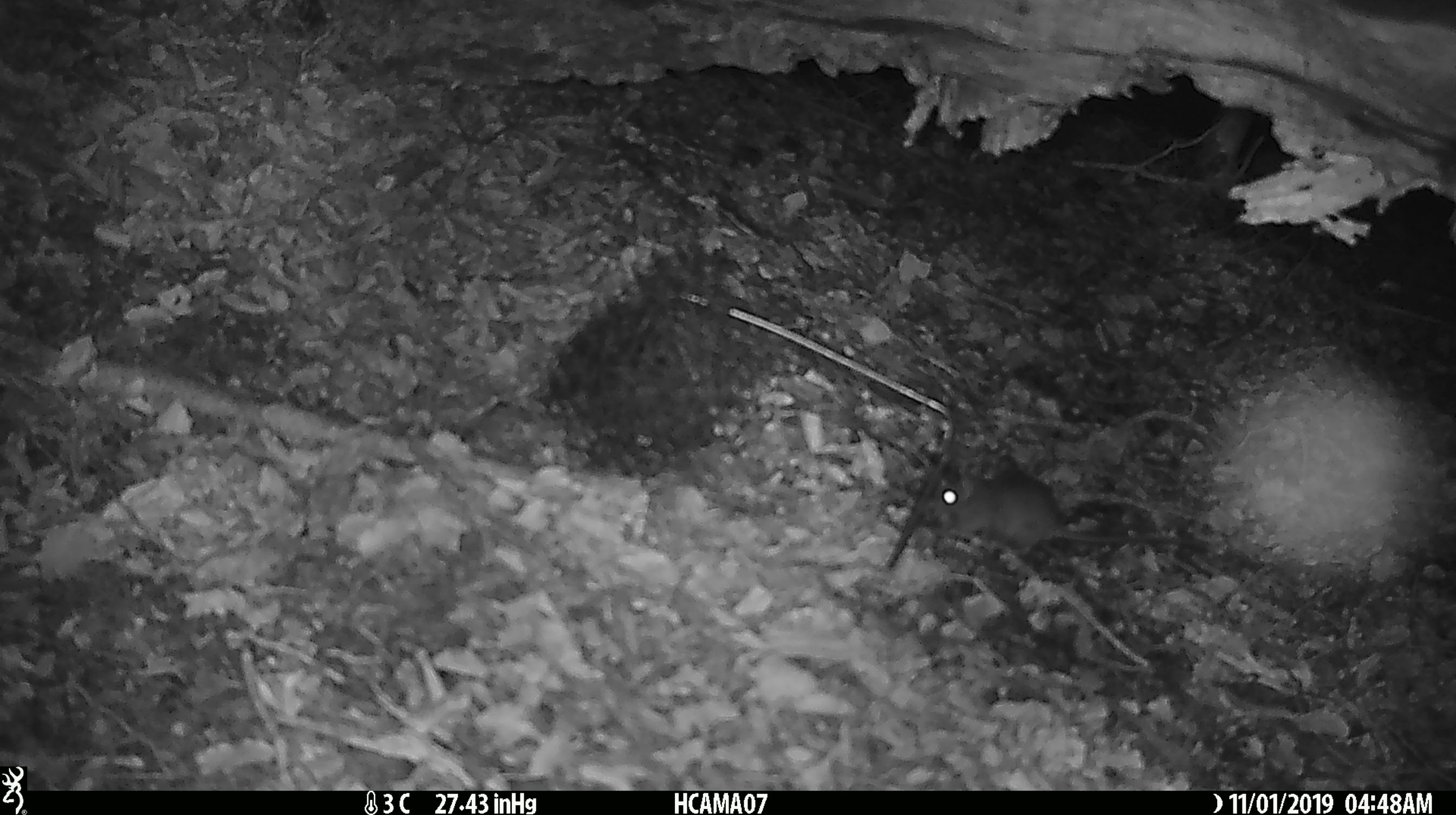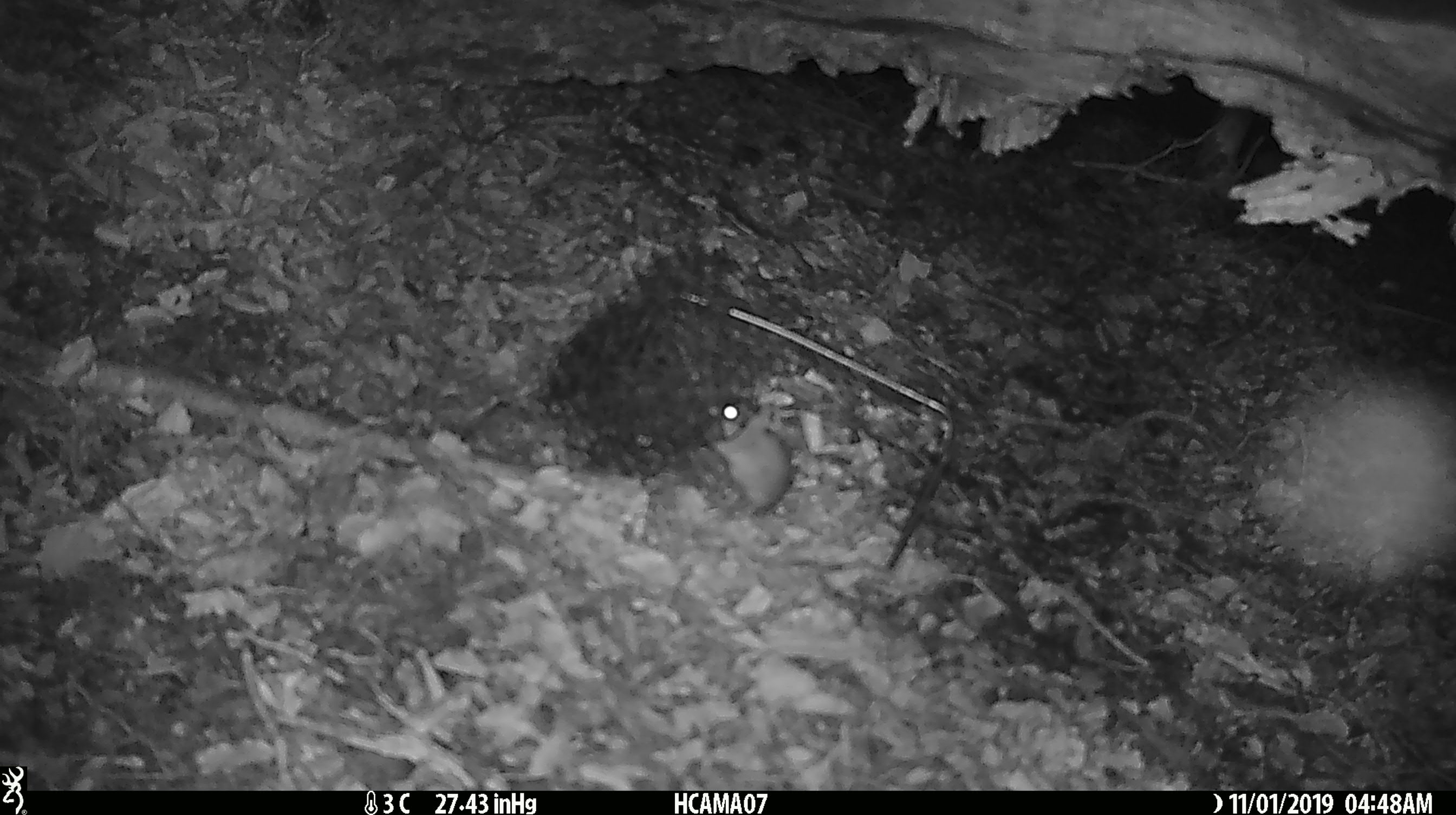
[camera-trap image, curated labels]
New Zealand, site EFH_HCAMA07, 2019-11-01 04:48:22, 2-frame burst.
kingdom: Animalia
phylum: Chordata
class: Mammalia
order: Rodentia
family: Muridae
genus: Mus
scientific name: Mus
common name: mouse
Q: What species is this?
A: Mouse (Mus).